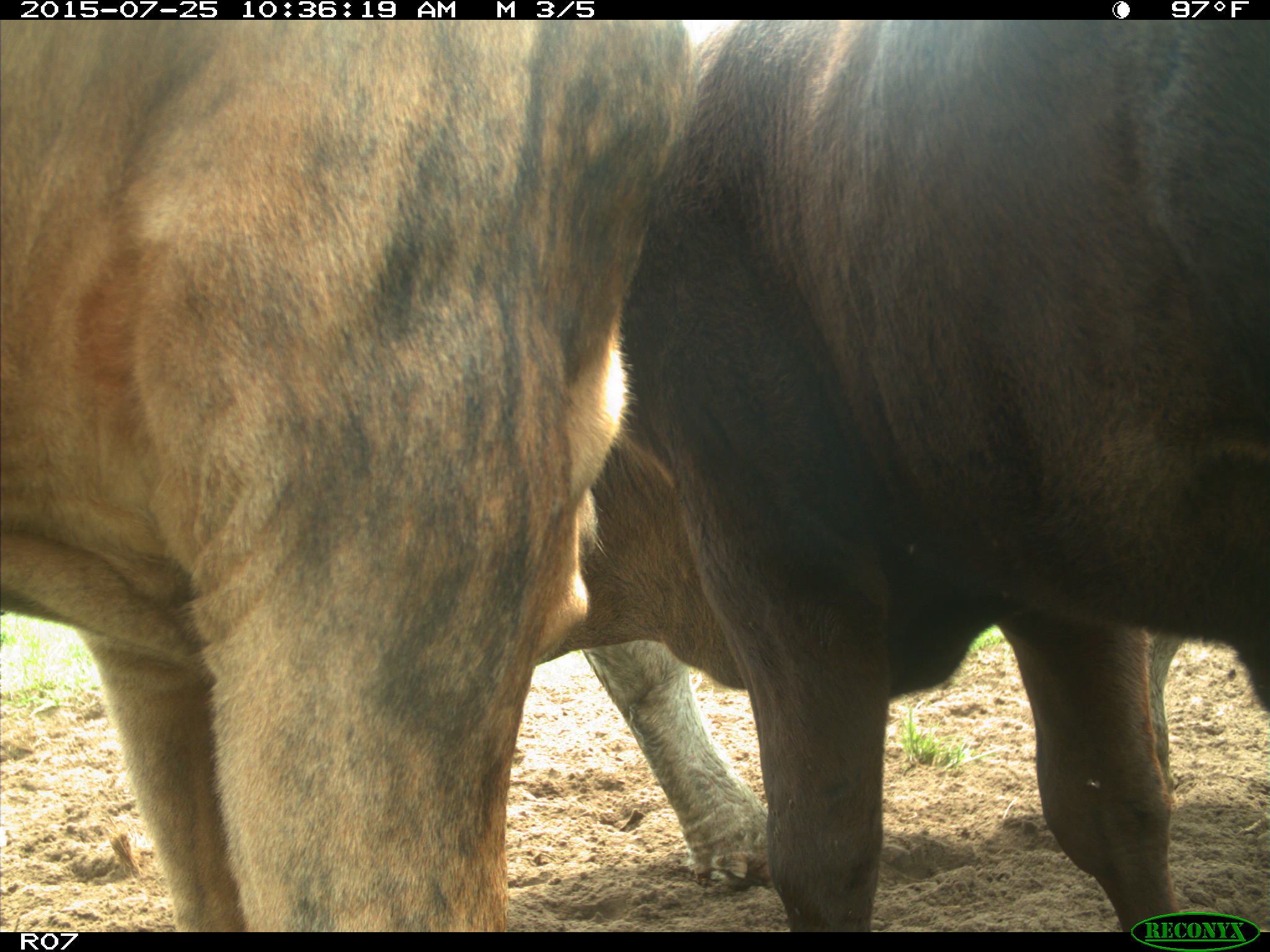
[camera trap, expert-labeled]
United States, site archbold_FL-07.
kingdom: Animalia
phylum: Chordata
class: Mammalia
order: Artiodactyla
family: Bovidae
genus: Bos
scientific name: Bos taurus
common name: domestic cow